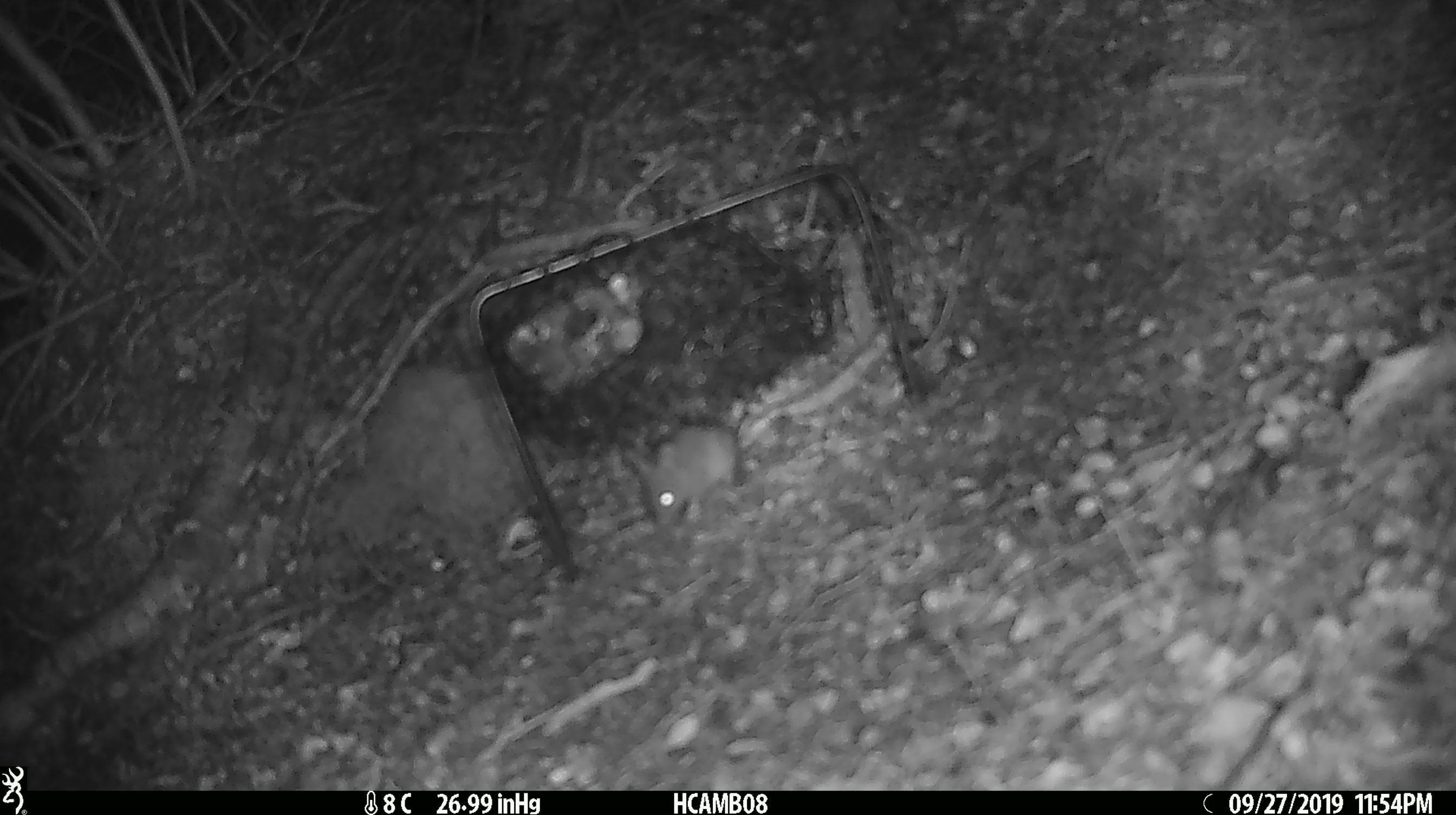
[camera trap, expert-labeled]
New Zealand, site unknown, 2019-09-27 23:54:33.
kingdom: Animalia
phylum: Chordata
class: Mammalia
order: Rodentia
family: Muridae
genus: Mus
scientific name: Mus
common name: mouse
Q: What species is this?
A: Mouse (Mus).